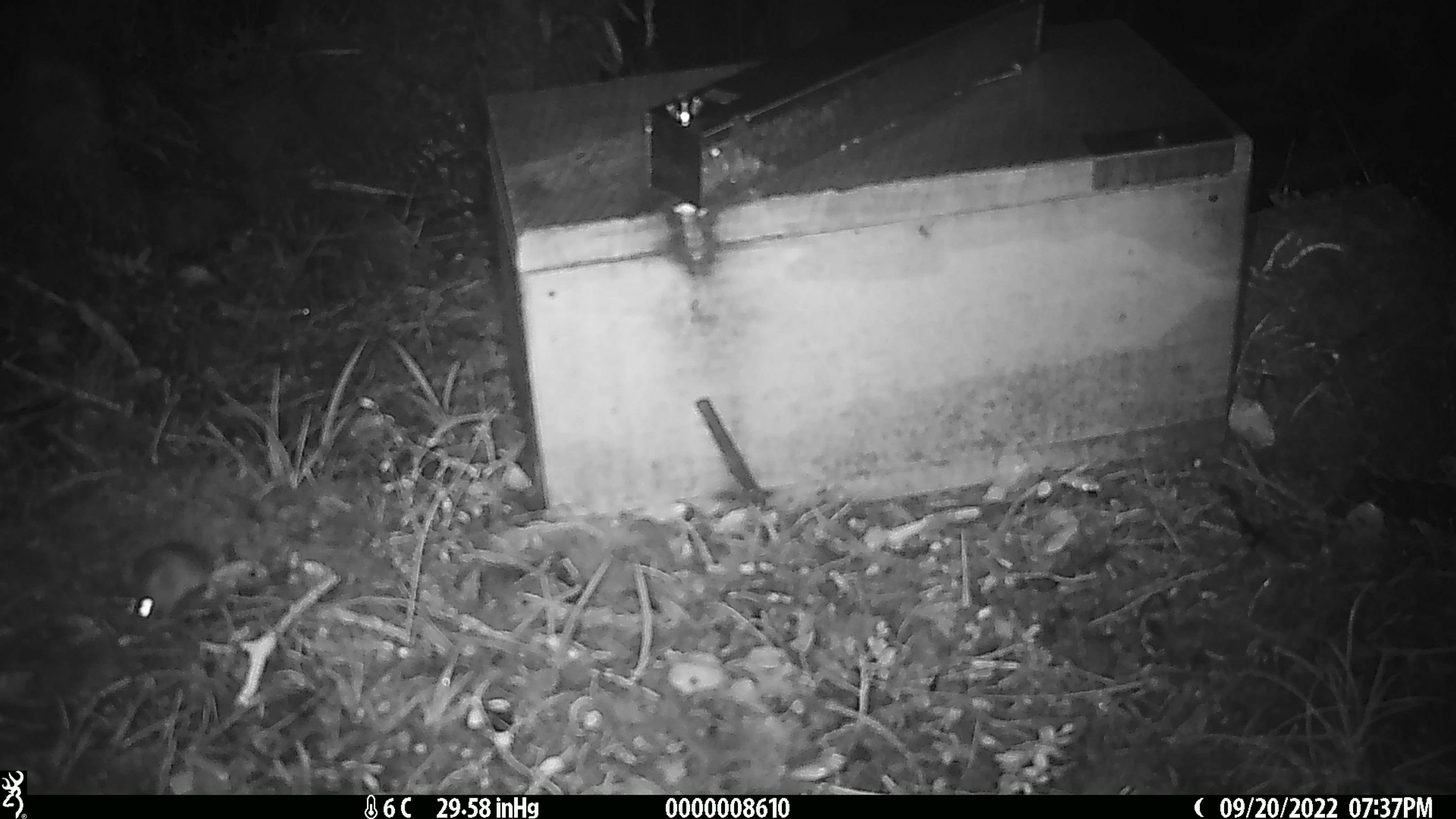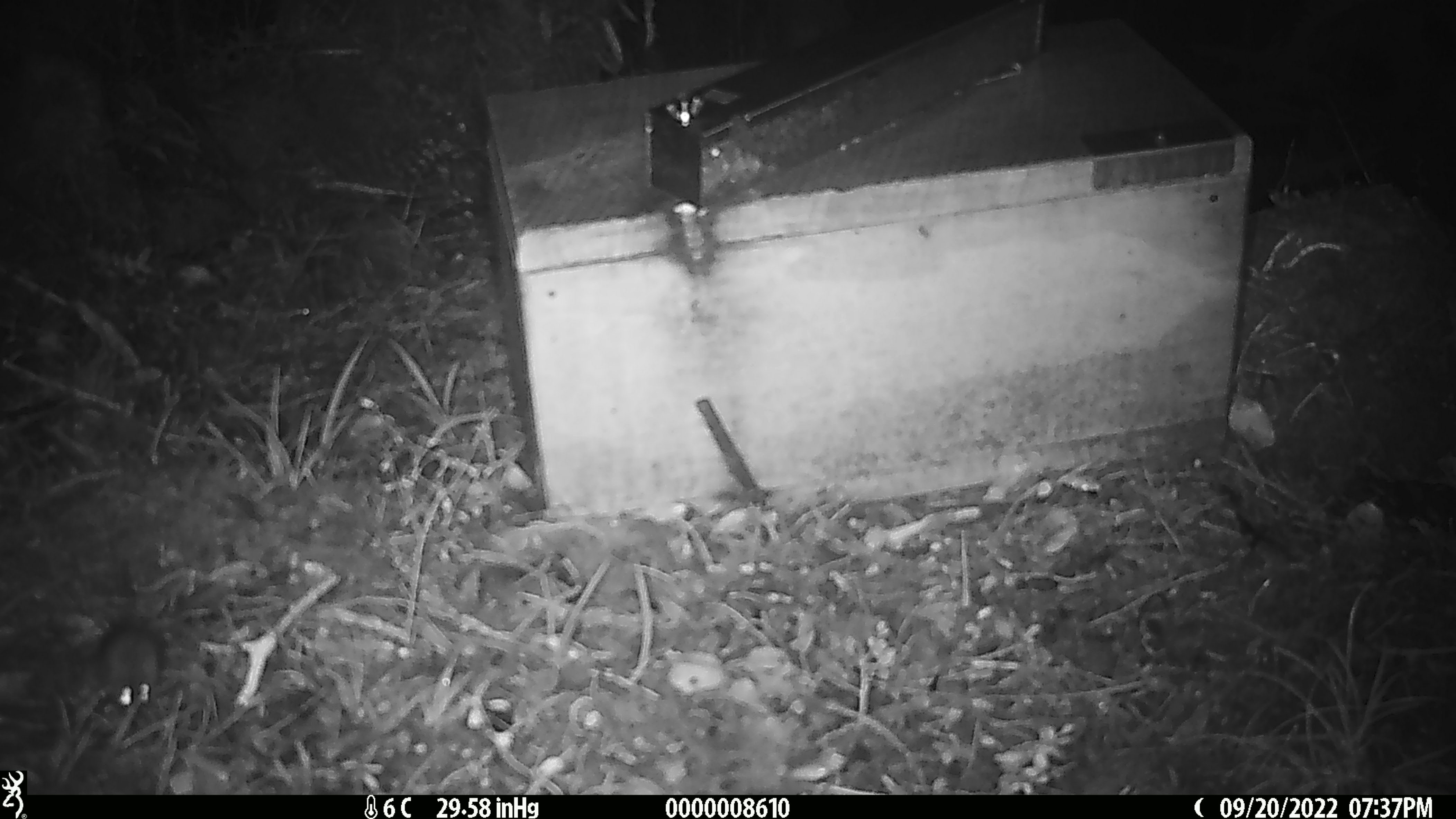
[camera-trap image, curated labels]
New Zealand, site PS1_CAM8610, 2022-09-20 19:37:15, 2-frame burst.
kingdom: Animalia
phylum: Chordata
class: Mammalia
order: Rodentia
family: Muridae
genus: Mus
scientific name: Mus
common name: mouse